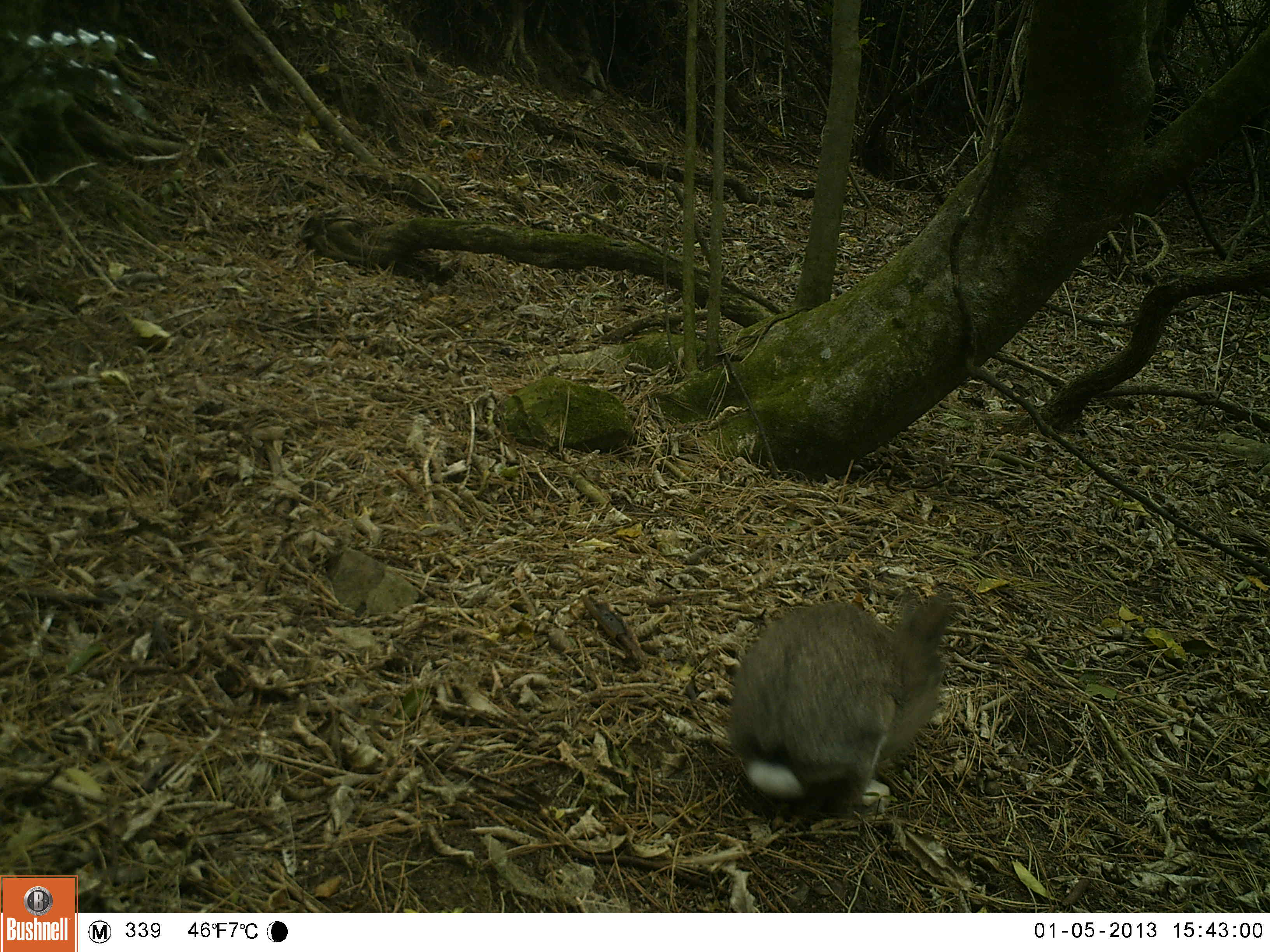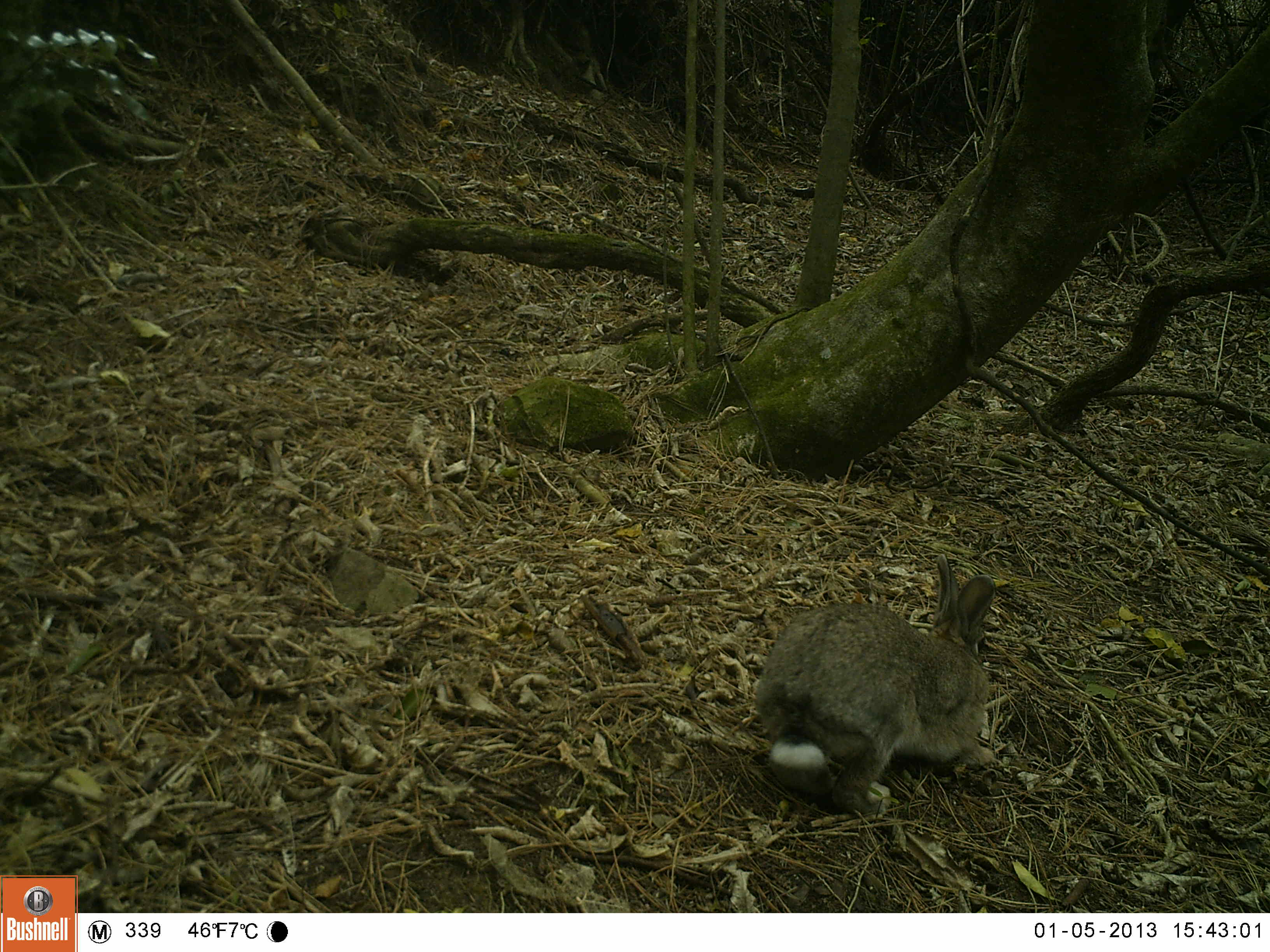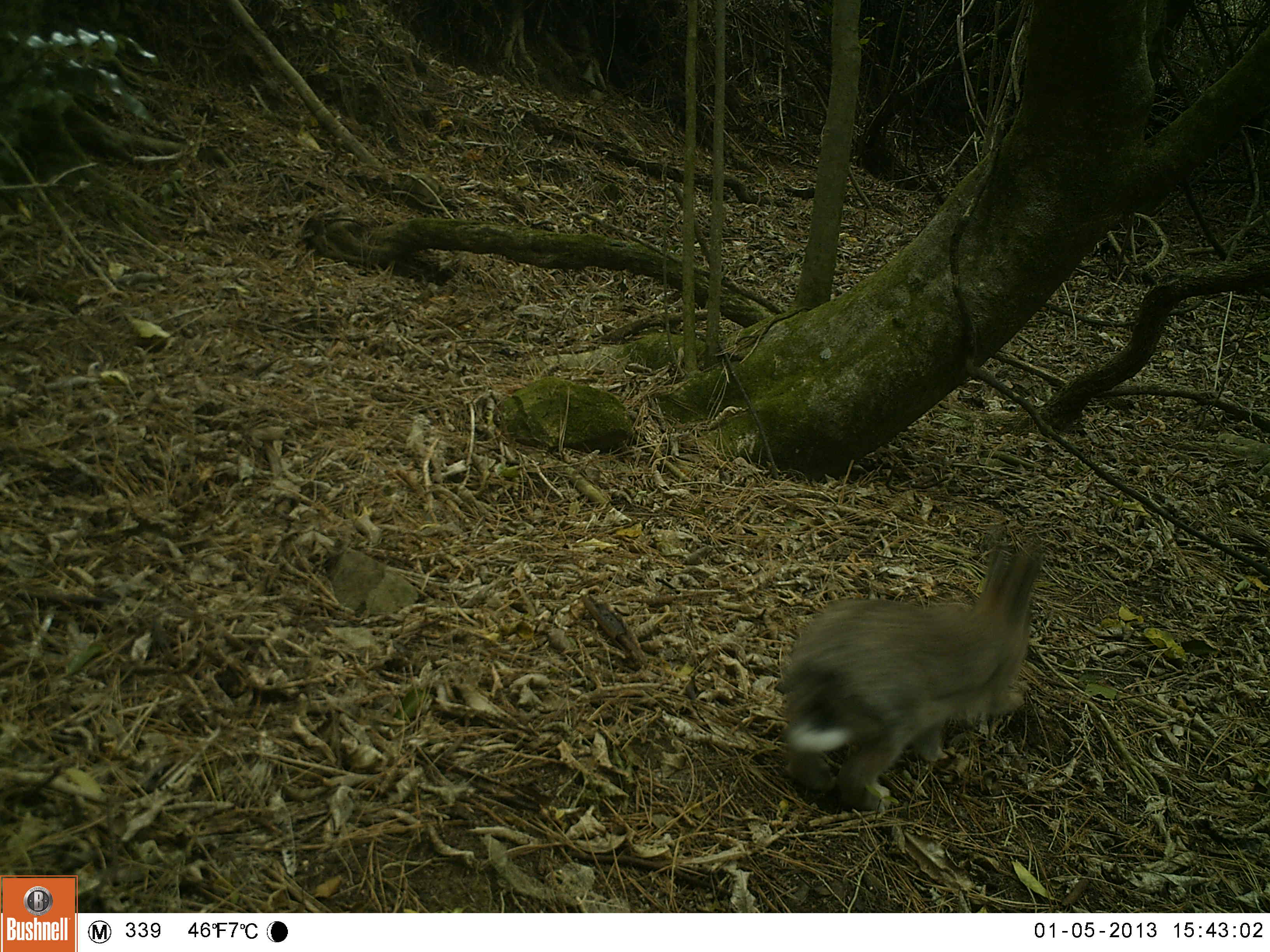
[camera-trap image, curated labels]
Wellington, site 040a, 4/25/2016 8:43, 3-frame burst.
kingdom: Animalia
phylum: Chordata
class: Mammalia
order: Lagomorpha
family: Leporidae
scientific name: Leporidae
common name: rabbit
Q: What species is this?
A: Rabbit (Leporidae).